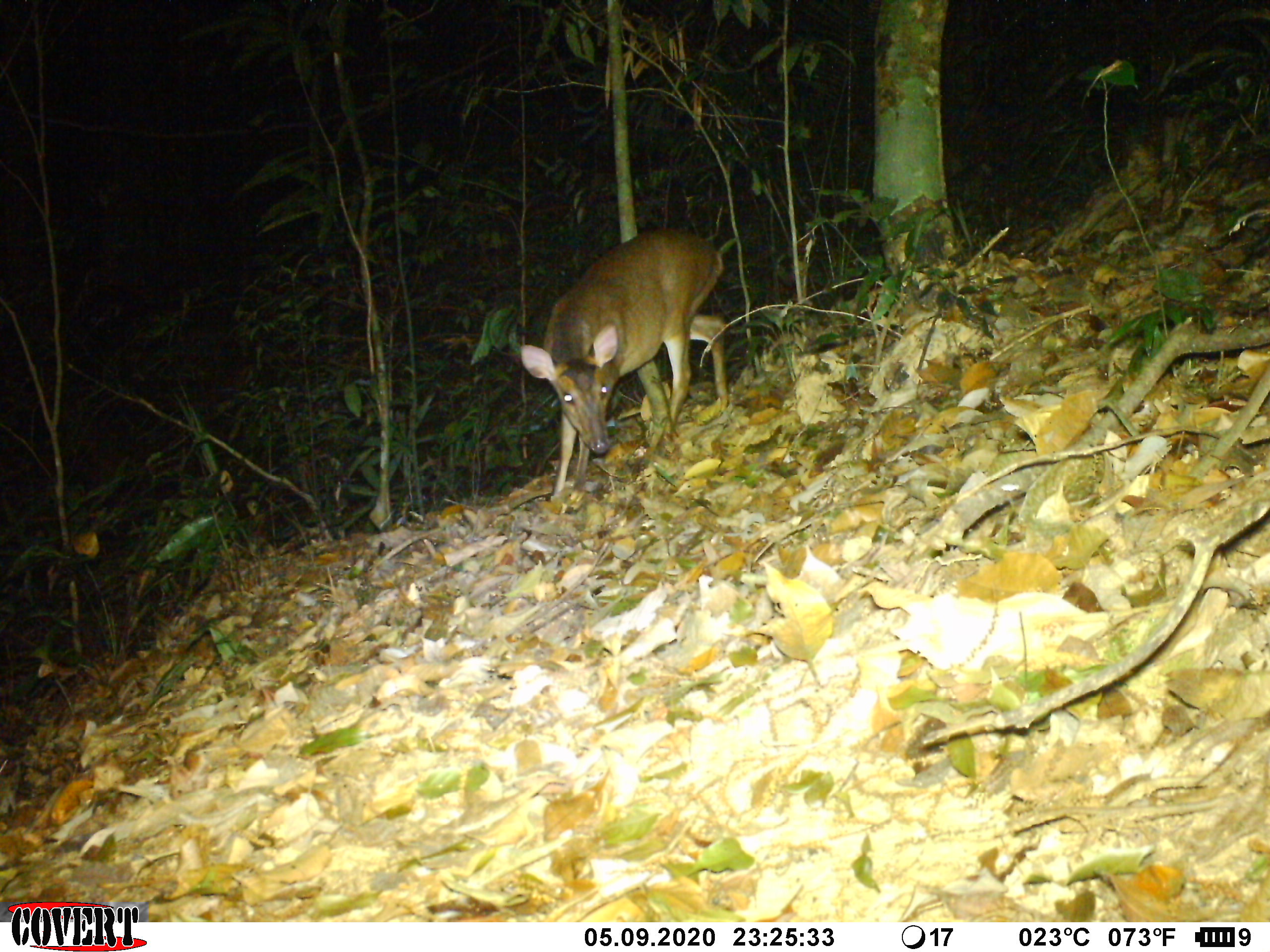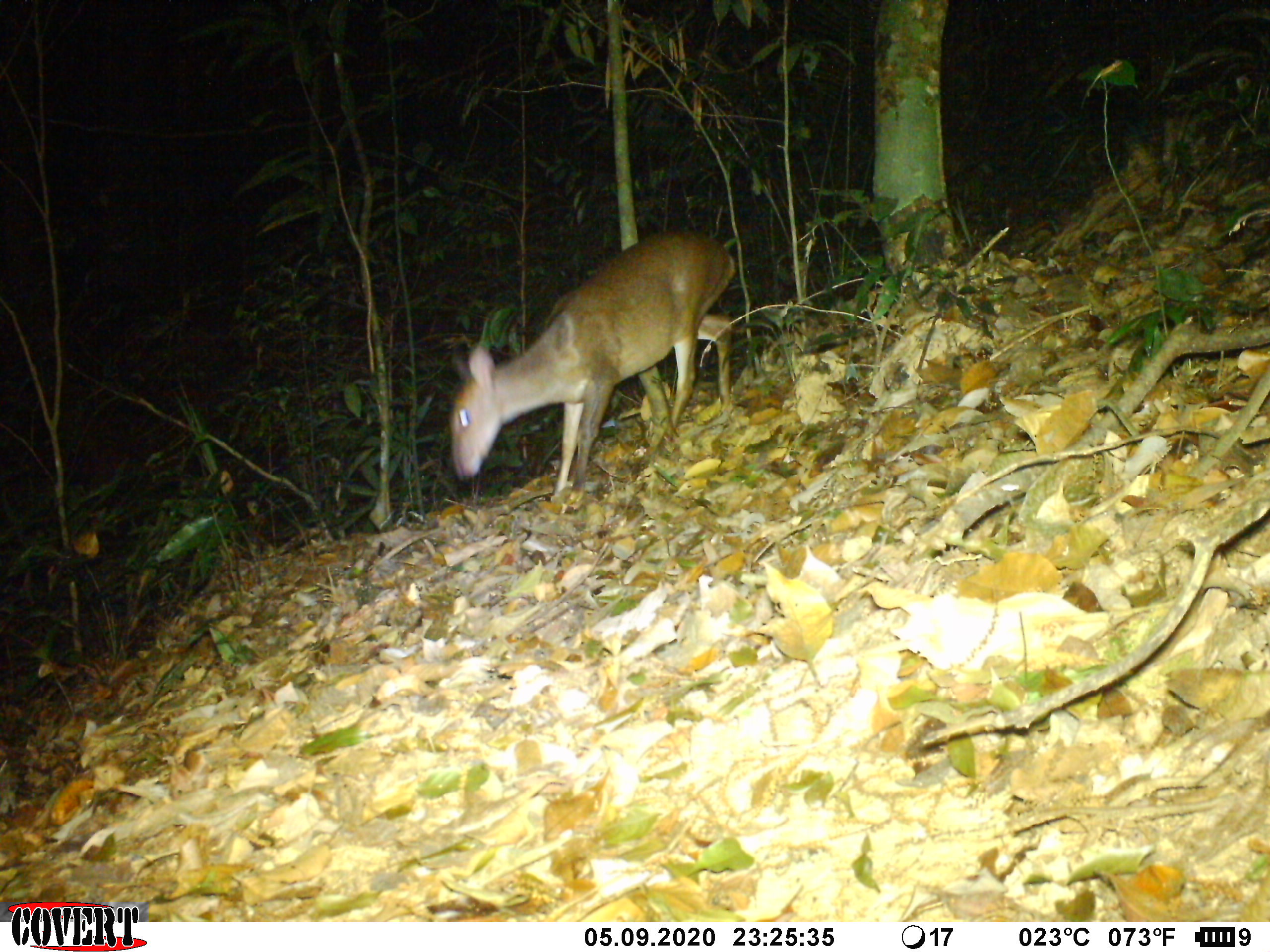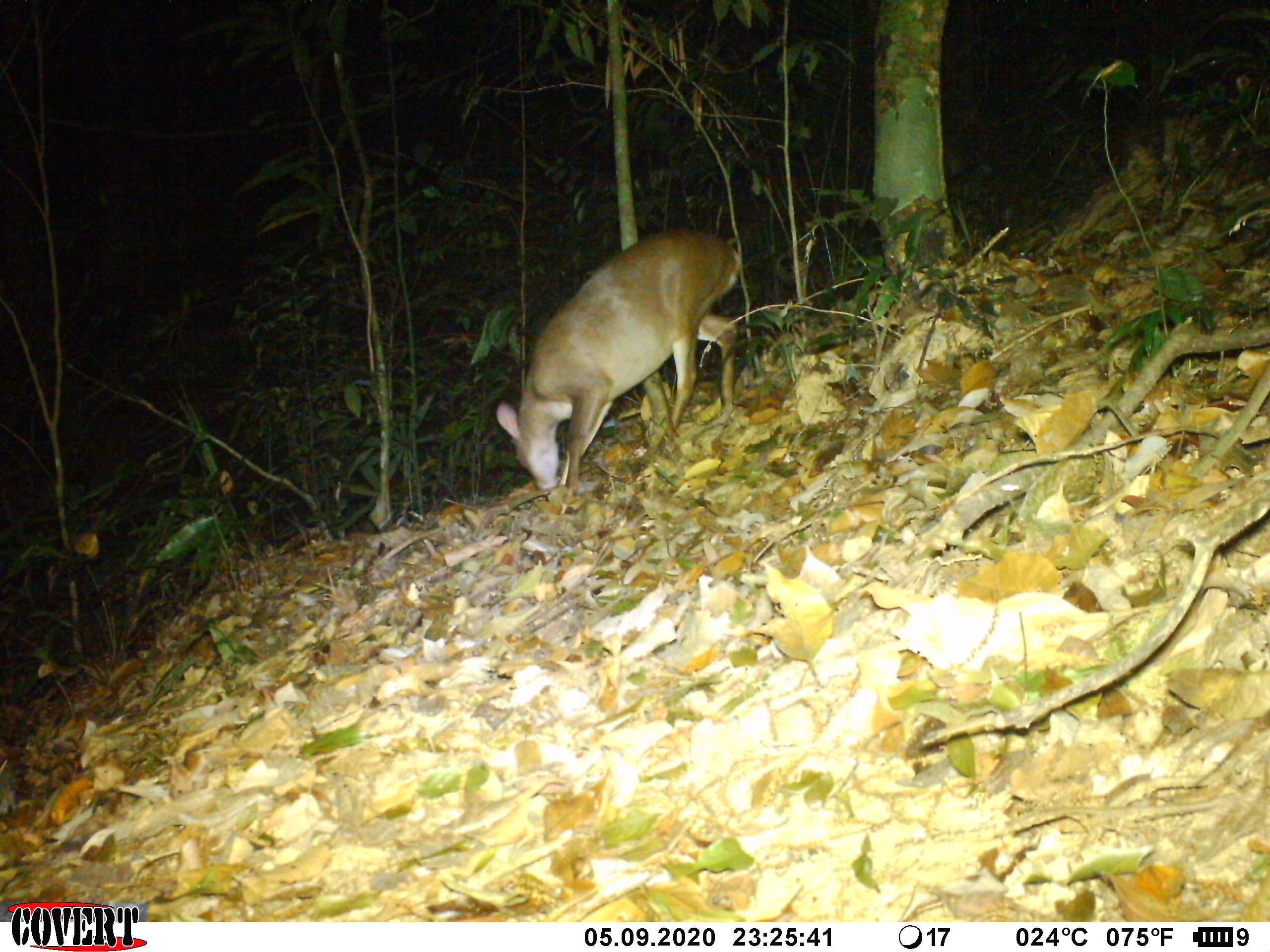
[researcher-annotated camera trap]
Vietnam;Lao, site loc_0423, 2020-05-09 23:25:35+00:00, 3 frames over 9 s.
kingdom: Animalia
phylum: Chordata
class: Mammalia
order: Artiodactyla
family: Cervidae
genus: Muntiacus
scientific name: Muntiacus vuquangensis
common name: large-antlered muntjac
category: large antlered muntjac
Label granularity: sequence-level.